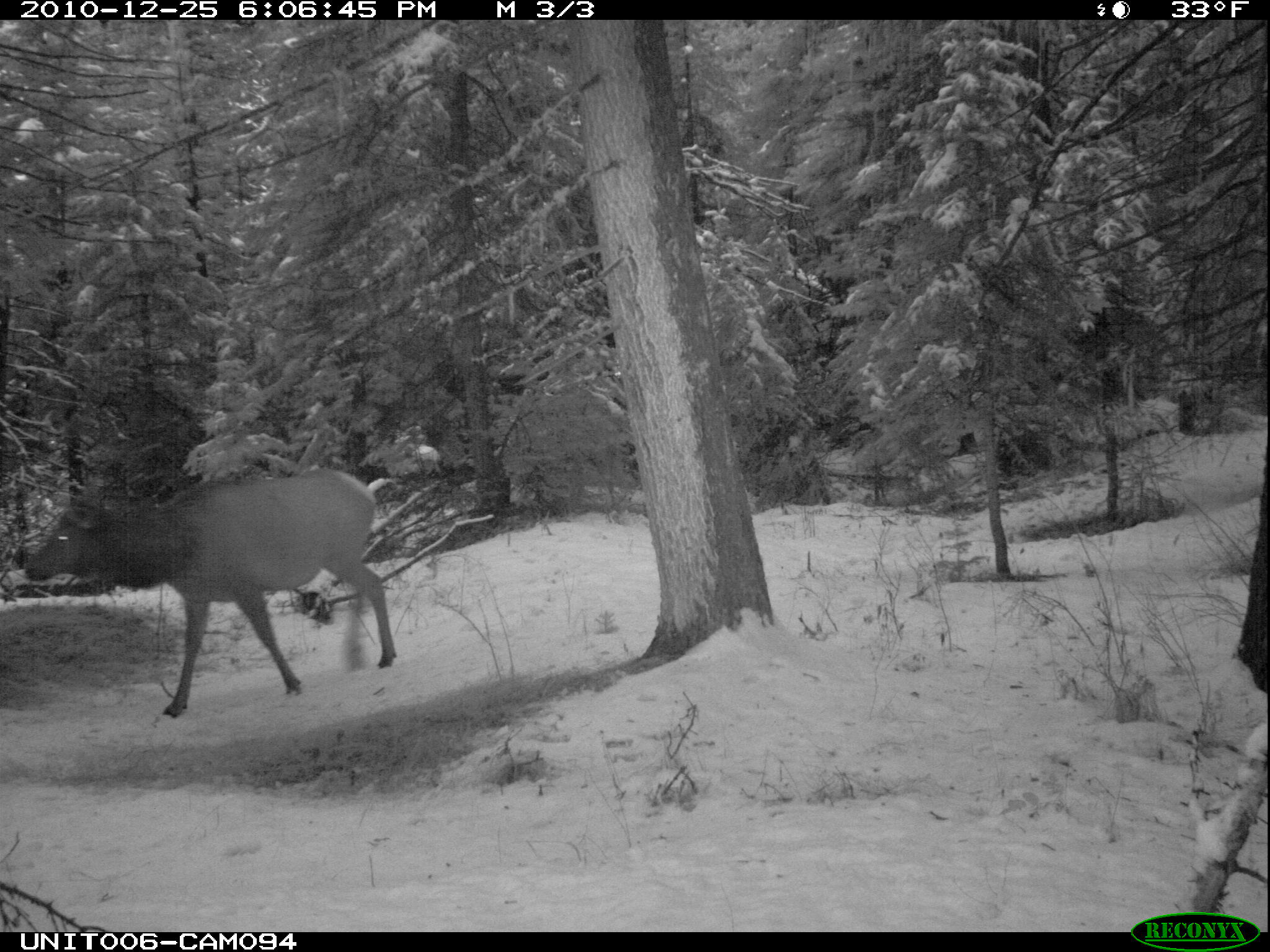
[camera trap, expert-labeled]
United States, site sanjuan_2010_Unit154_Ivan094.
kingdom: Animalia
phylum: Chordata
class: Mammalia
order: Artiodactyla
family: Cervidae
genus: Cervus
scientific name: Cervus elaphus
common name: red deer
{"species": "Cervus elaphus (red deer)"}